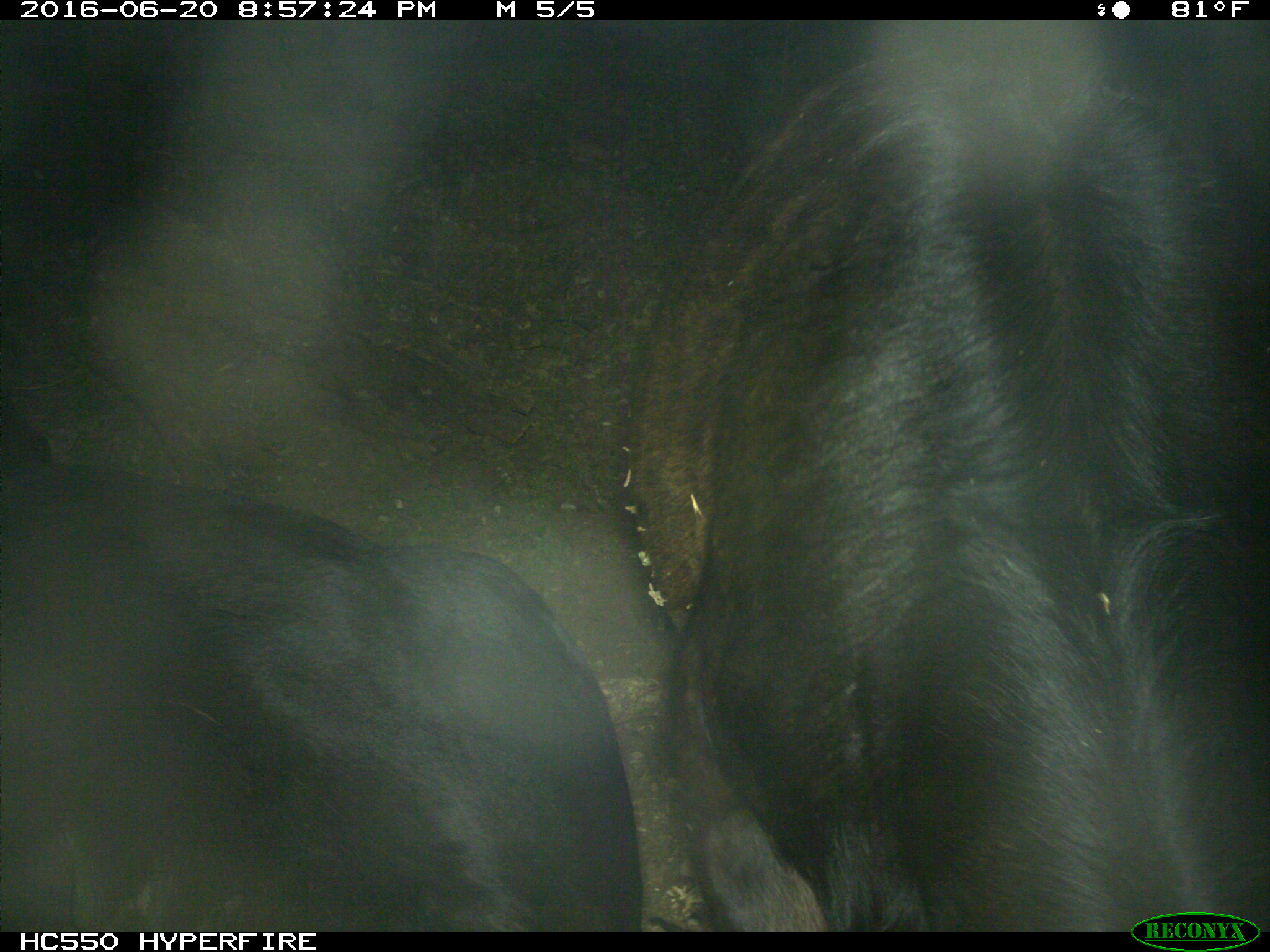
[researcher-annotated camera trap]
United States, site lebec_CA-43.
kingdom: Animalia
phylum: Chordata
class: Mammalia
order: Artiodactyla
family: Bovidae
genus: Bos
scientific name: Bos taurus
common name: domestic cow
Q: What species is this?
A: Bos taurus (domestic cow).